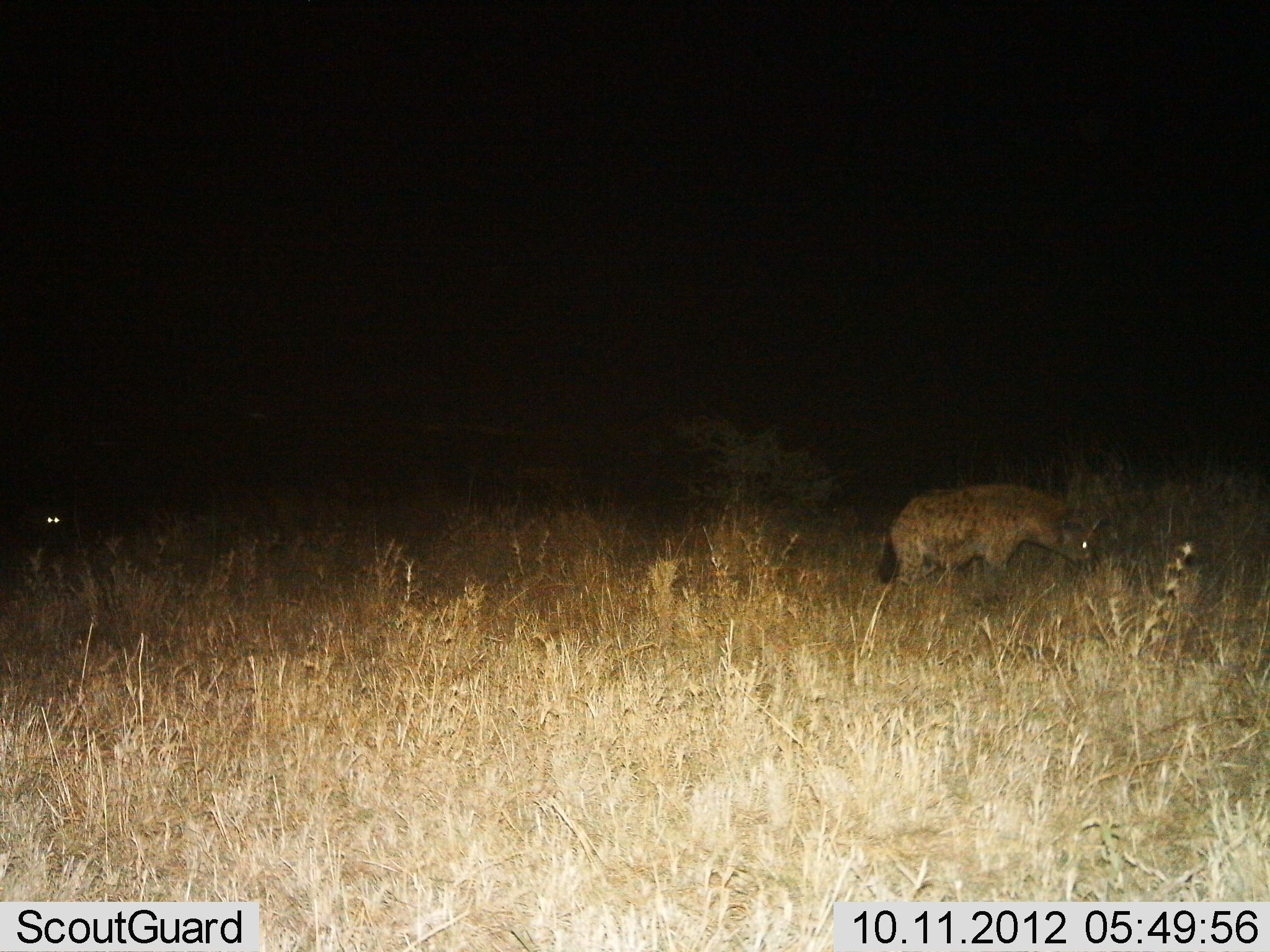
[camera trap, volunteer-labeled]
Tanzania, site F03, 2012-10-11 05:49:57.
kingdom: Animalia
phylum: Chordata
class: Mammalia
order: Carnivora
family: Hyaenidae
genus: Crocuta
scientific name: Crocuta crocuta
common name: spotted hyena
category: hyenaspotted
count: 2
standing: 40%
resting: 0%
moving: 60%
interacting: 0%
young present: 0%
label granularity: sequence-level